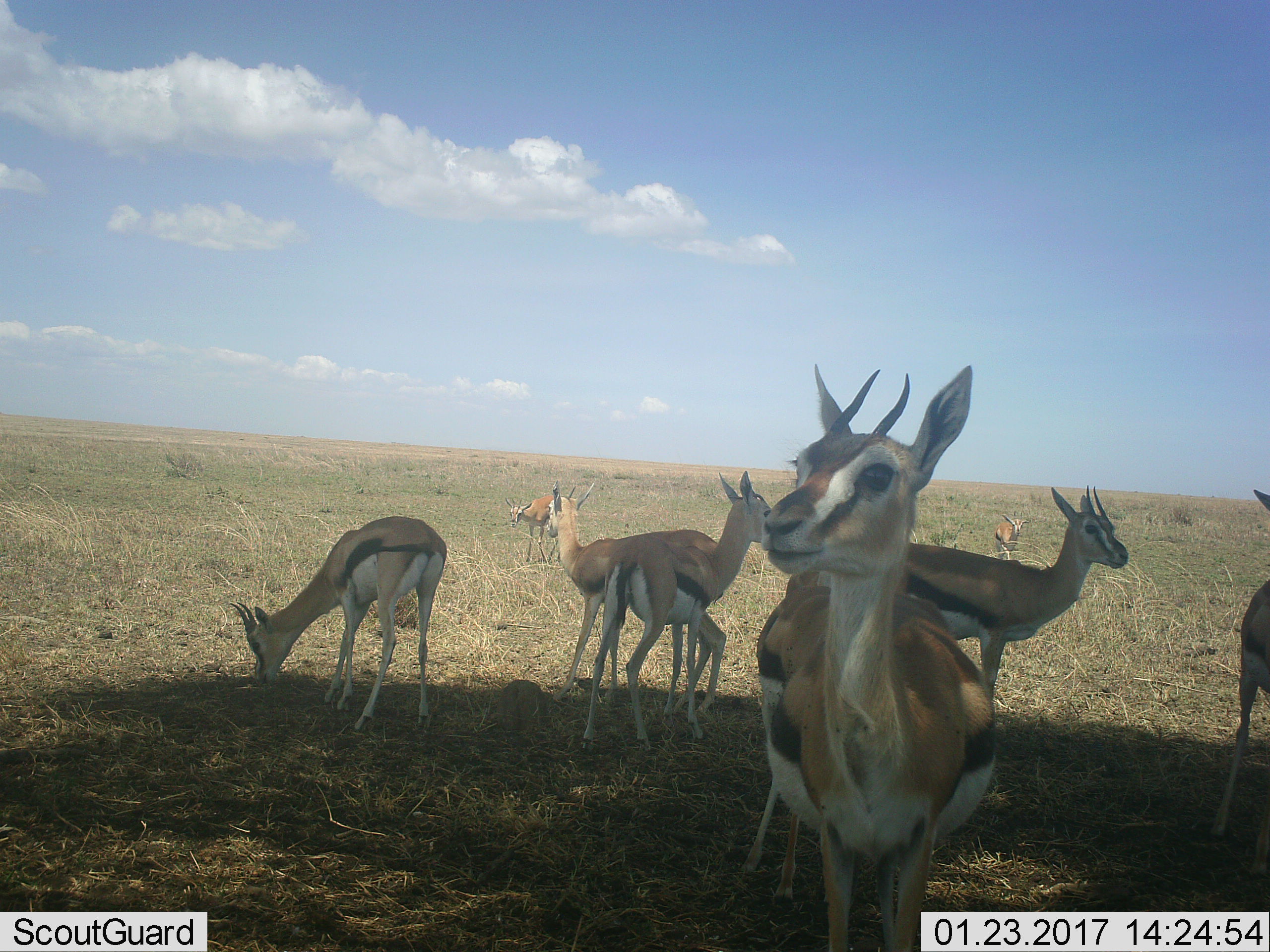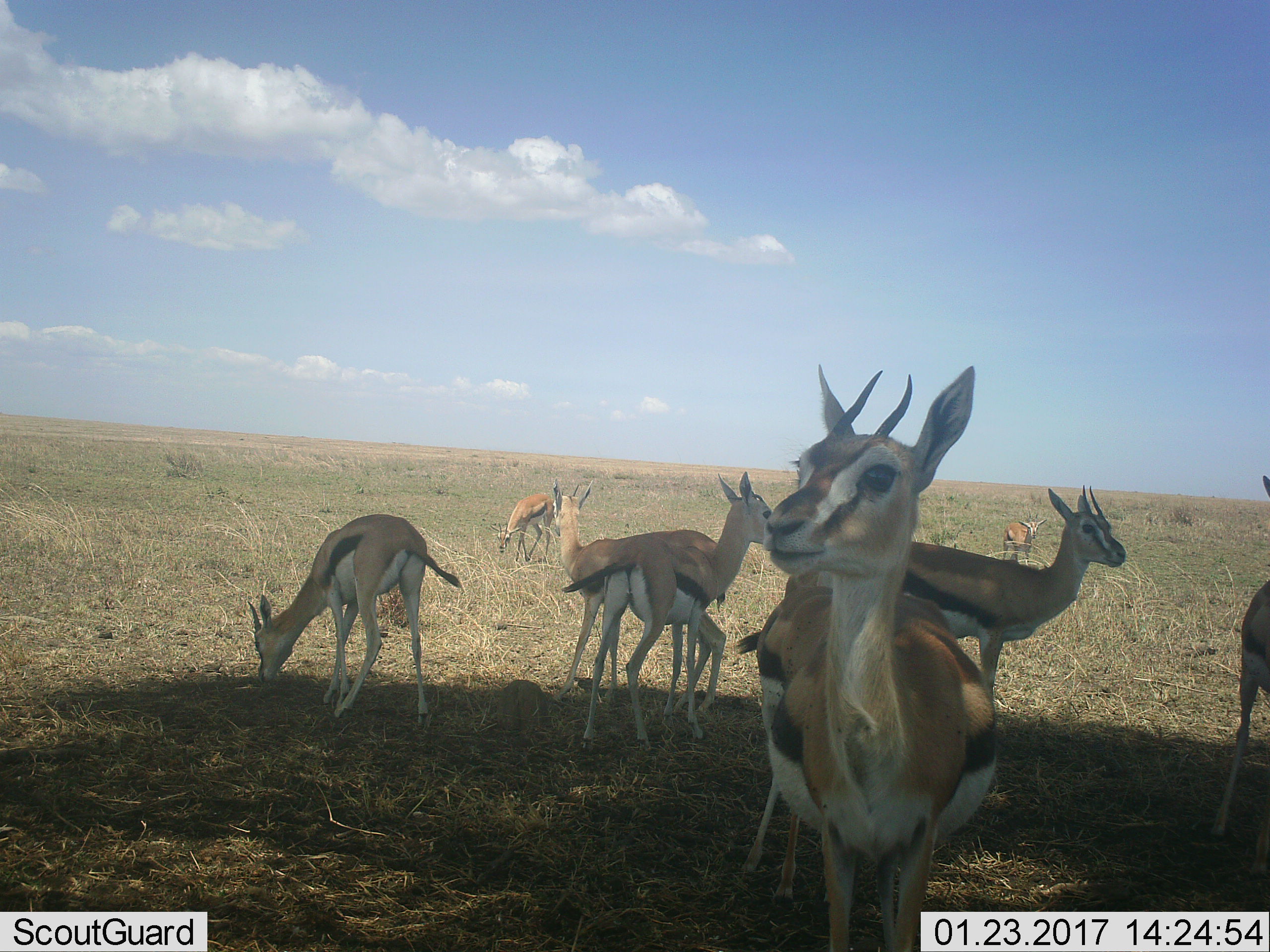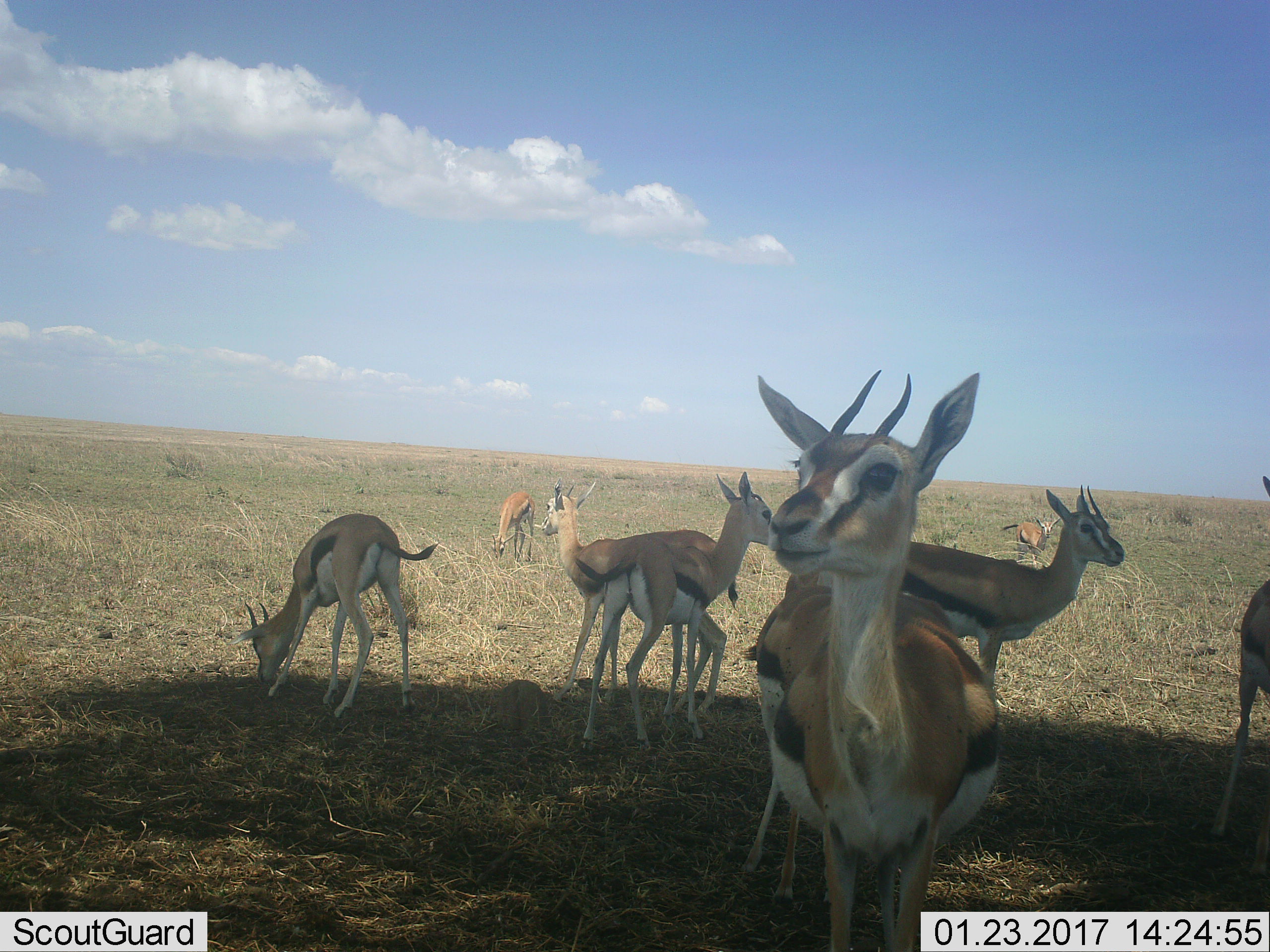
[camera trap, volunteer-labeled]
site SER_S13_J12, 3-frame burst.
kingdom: Animalia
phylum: Chordata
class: Mammalia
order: Artiodactyla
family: Bovidae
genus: Eudorcas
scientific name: Eudorcas thomsonii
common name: thomson's gazelle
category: gazellethomsons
Gazellethomsons (thomson's gazelle) (Eudorcas thomsonii), count 8. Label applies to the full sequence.